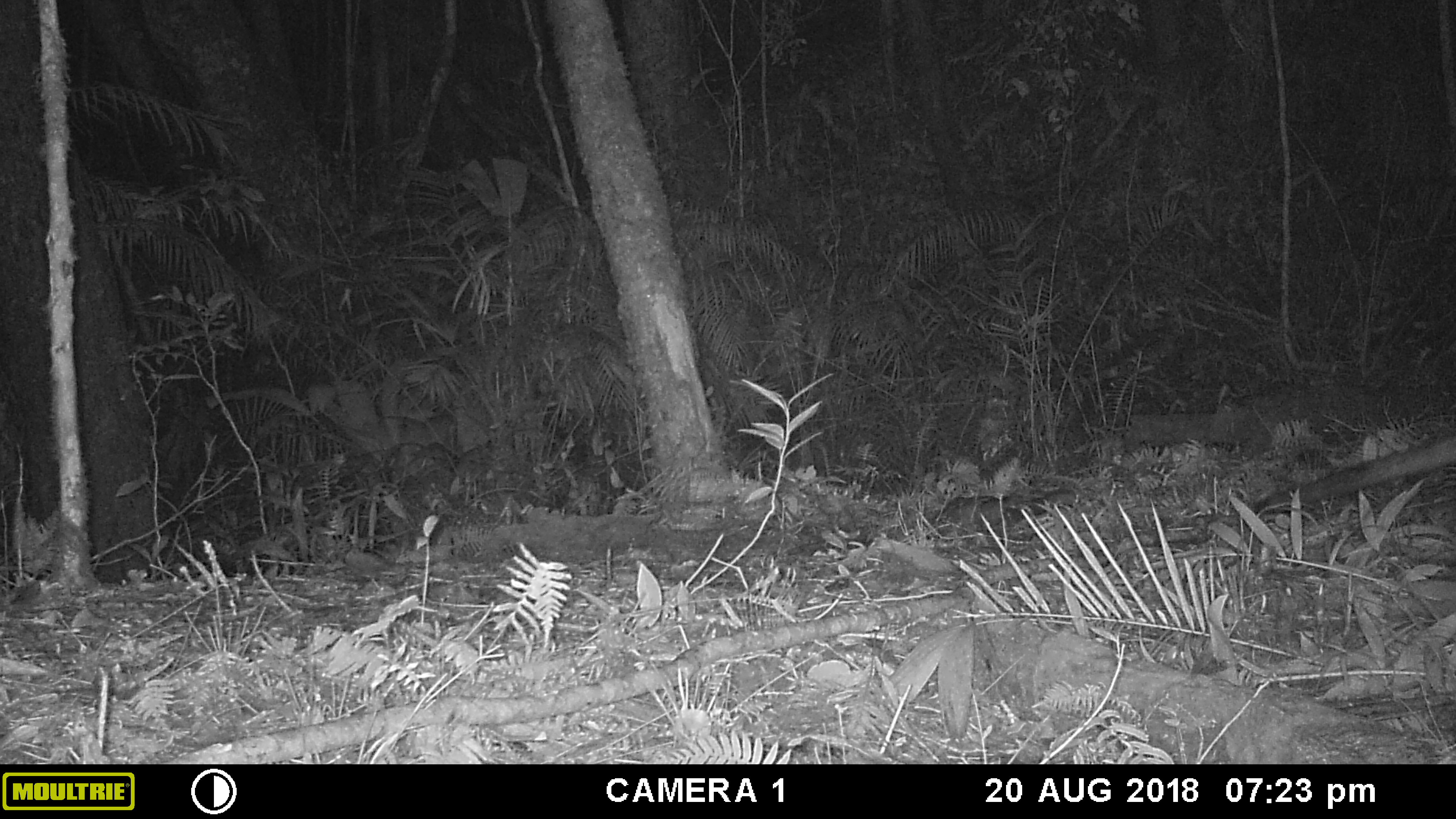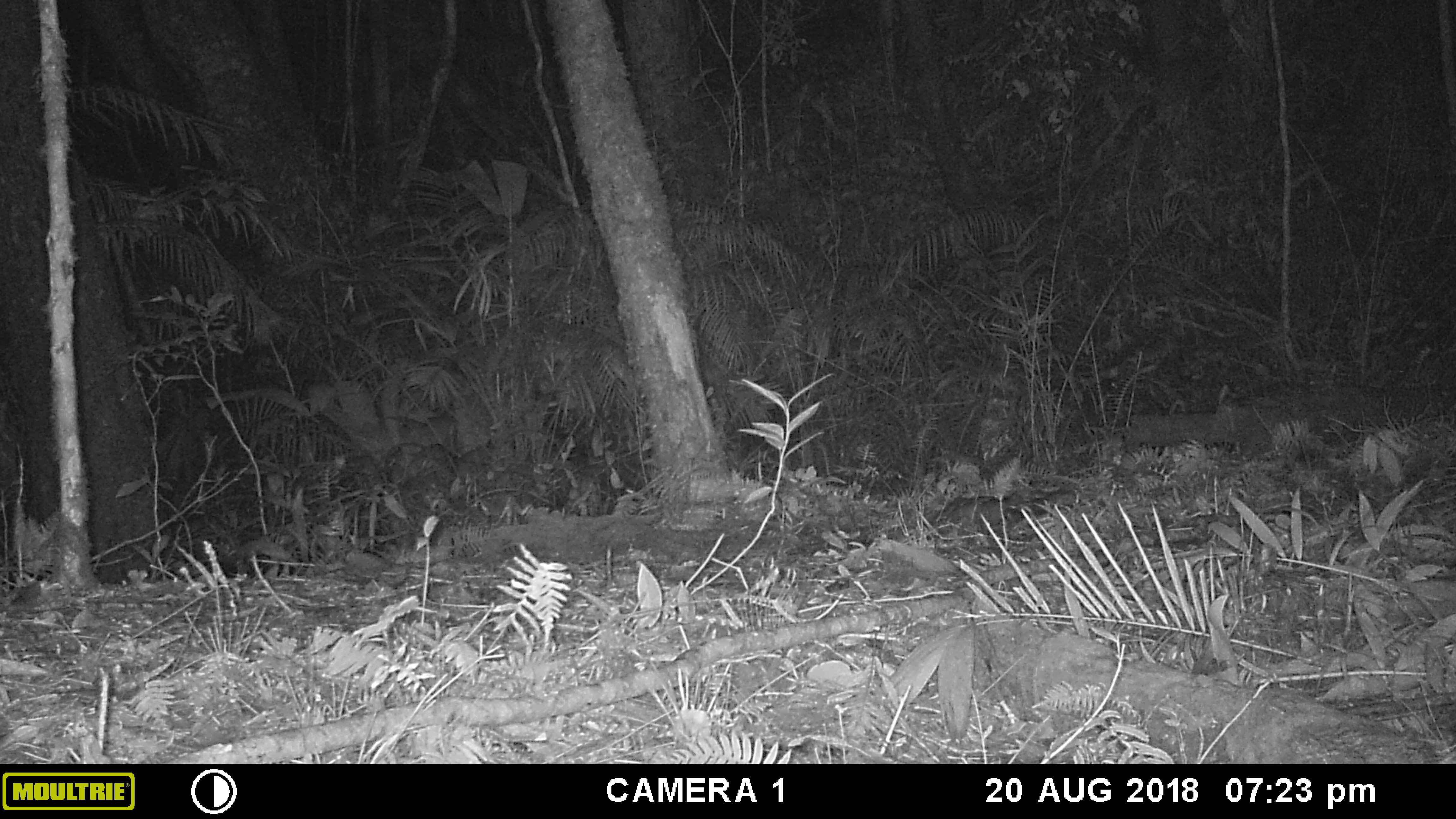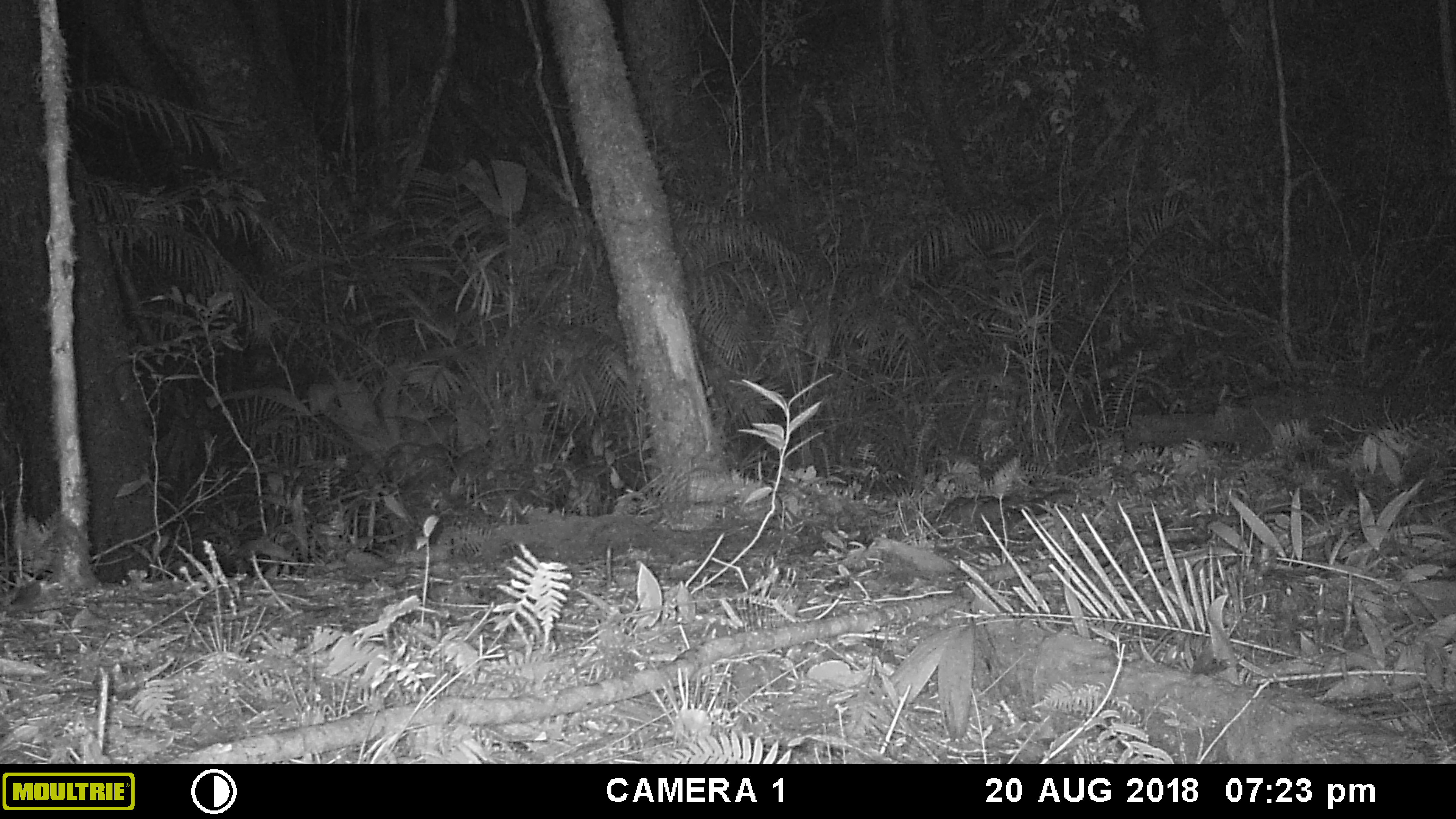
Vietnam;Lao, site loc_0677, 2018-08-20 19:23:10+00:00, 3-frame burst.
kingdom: Animalia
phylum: Chordata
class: Mammalia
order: Carnivora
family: Viverridae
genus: Paradoxurus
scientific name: Paradoxurus hermaphroditus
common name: common palm civet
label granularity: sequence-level